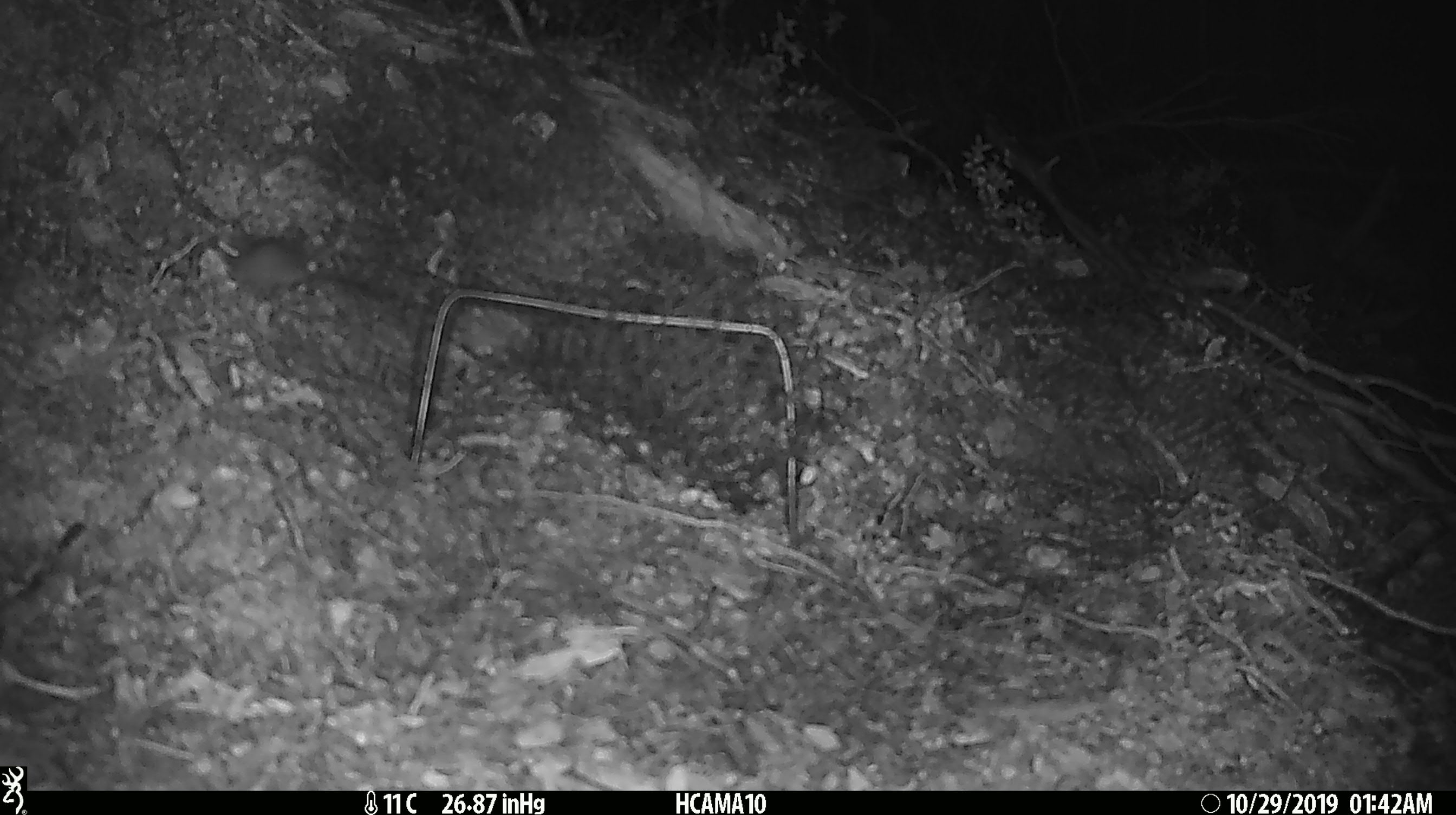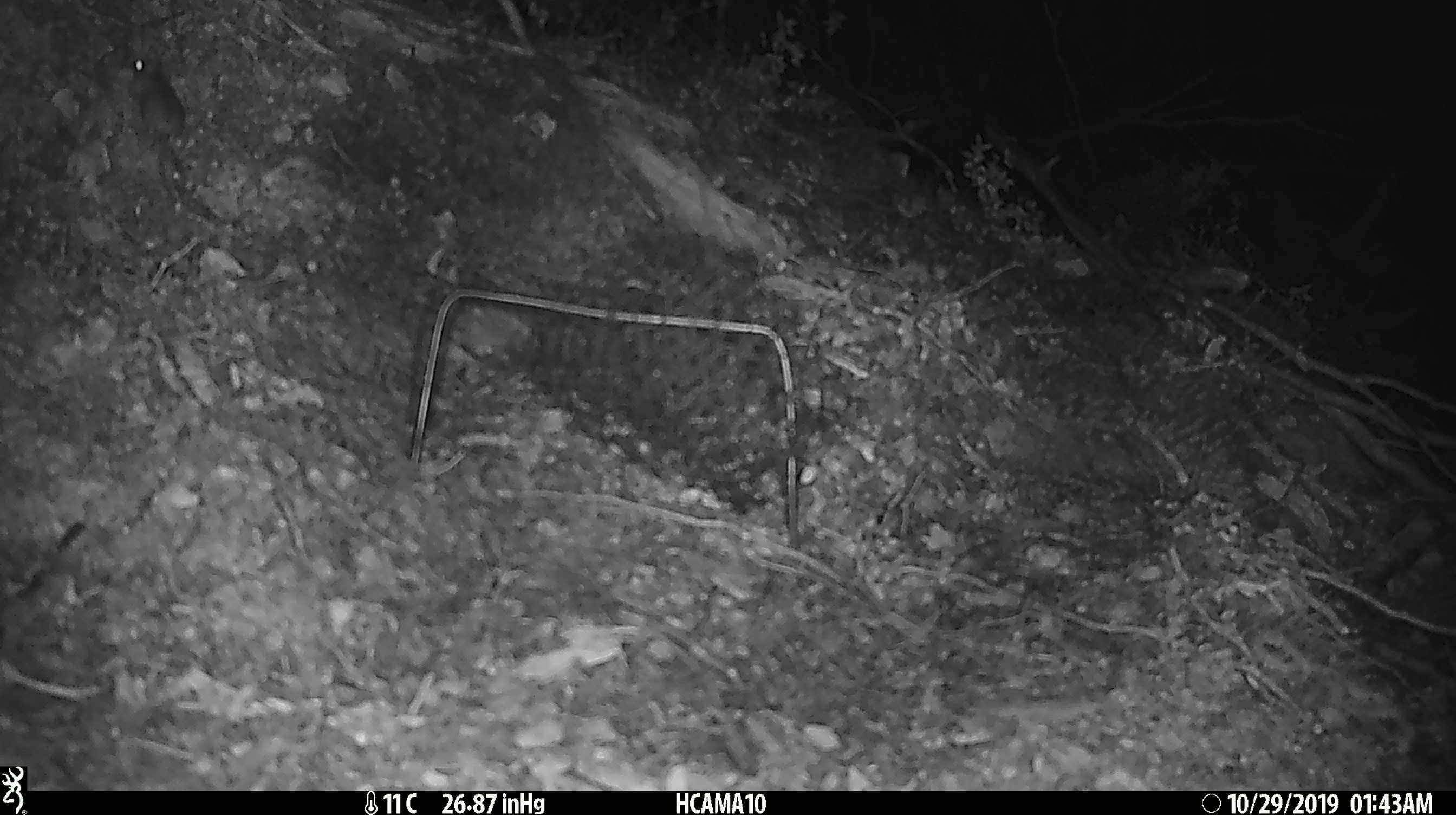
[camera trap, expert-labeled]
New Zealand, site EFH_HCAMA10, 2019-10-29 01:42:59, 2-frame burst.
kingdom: Animalia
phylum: Chordata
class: Mammalia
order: Rodentia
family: Muridae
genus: Mus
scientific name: Mus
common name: mouse